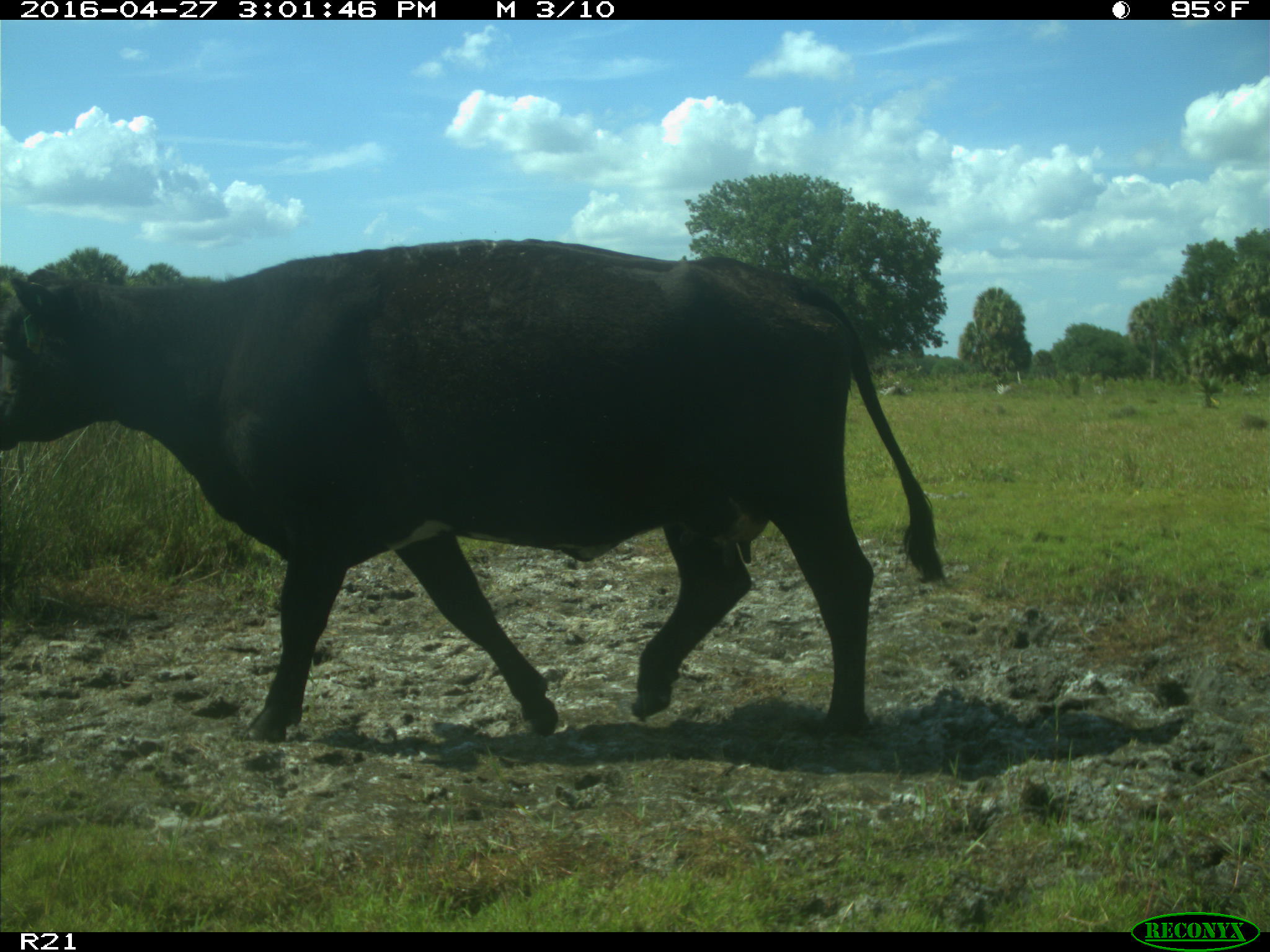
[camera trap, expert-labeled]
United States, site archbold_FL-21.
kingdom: Animalia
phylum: Chordata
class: Mammalia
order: Artiodactyla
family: Bovidae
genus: Bos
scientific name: Bos taurus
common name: domestic cow